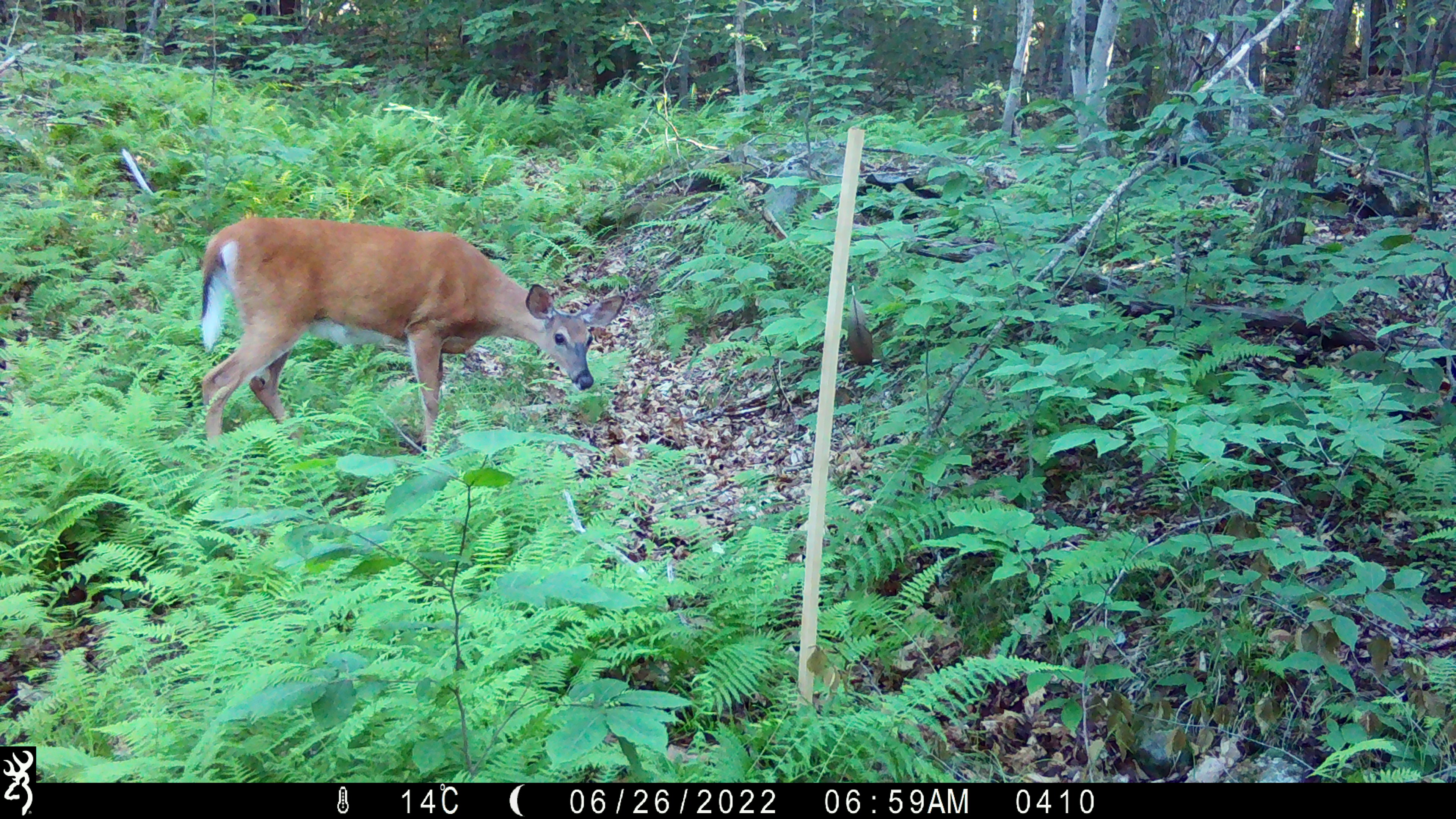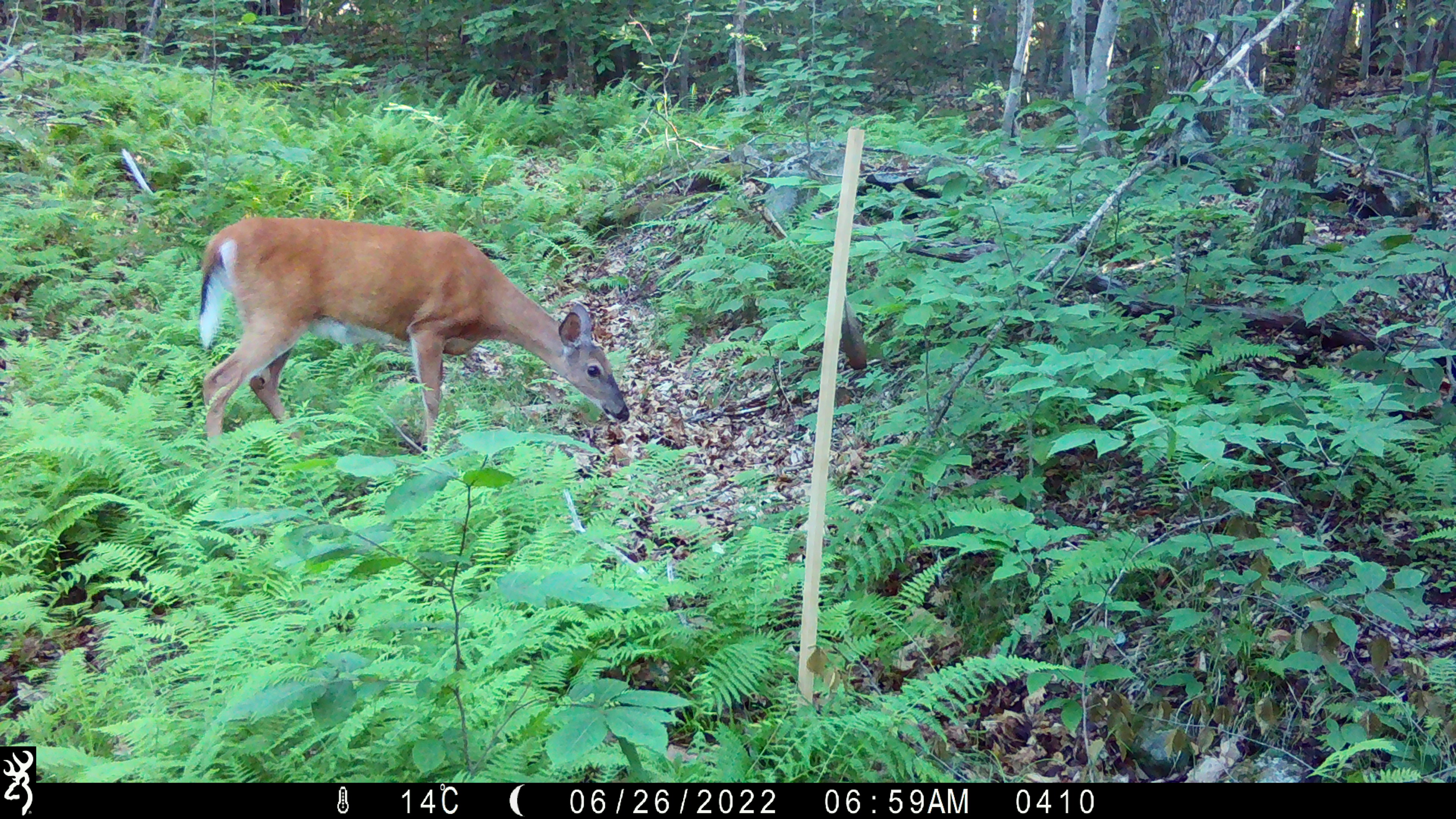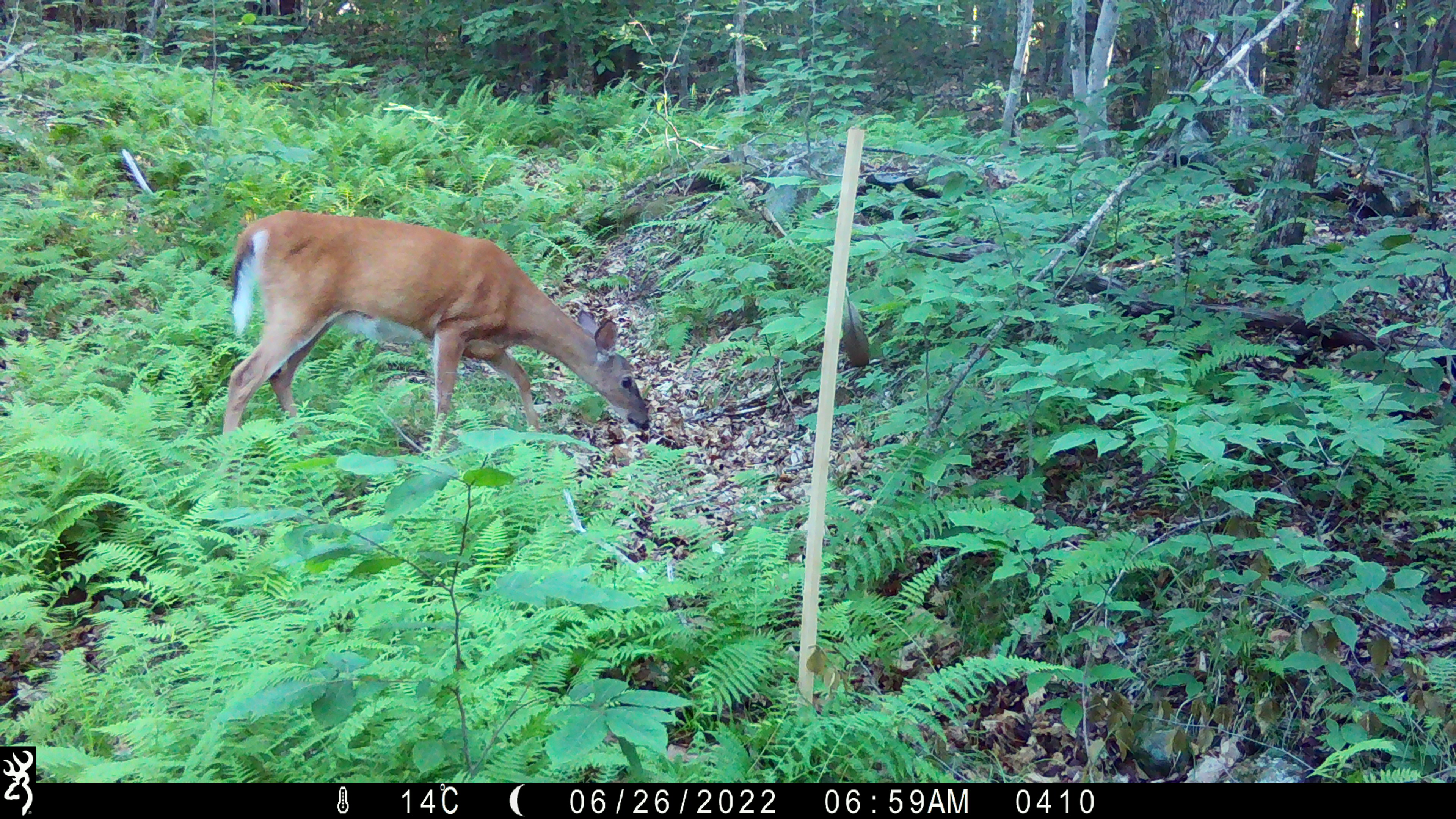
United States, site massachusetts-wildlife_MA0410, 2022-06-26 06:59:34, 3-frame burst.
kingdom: Animalia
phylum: Chordata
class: Mammalia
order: Artiodactyla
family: Cervidae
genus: Odocoileus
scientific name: Odocoileus virginianus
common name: white-tailed deer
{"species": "white-tailed deer (Odocoileus virginianus)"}